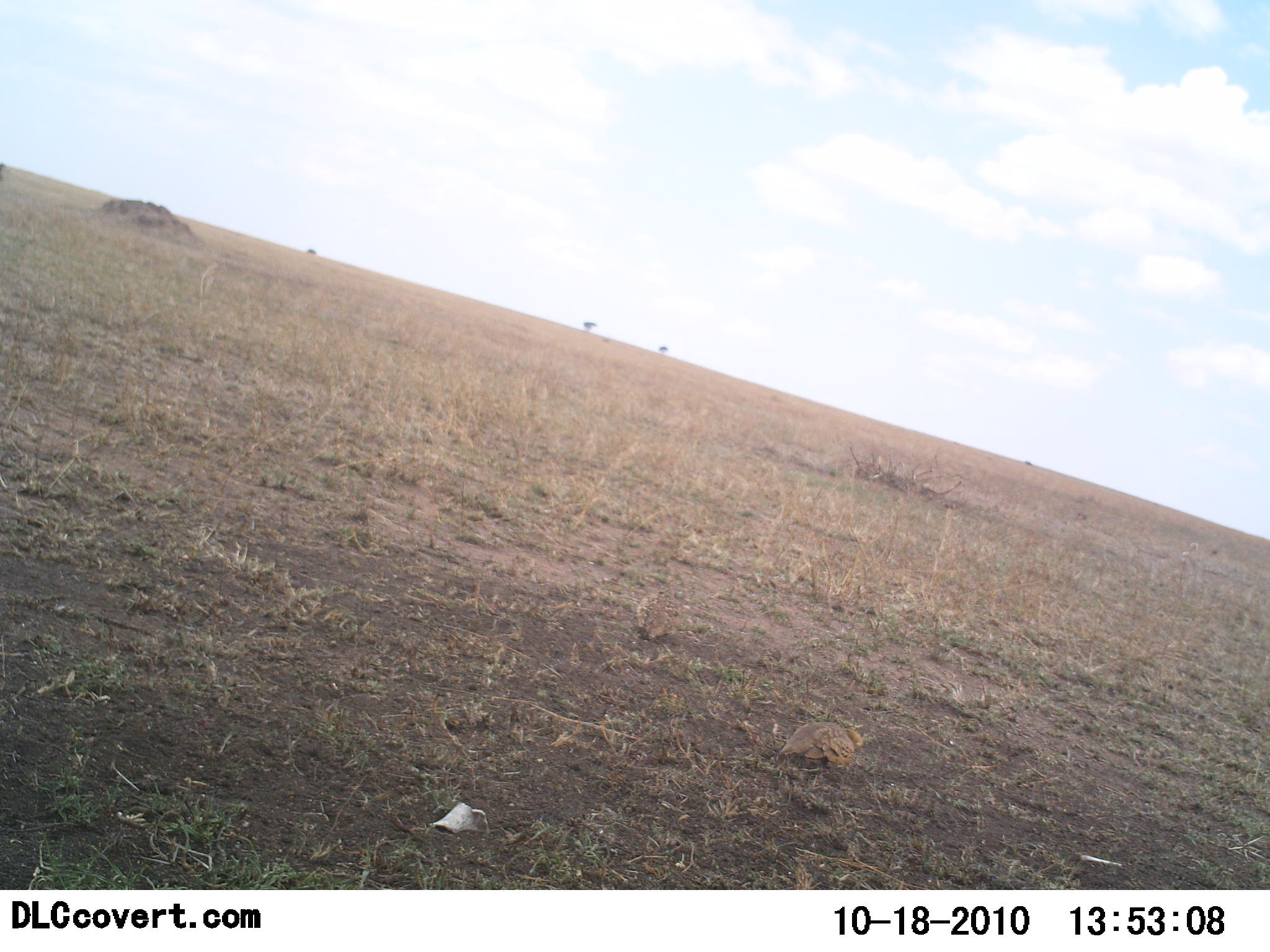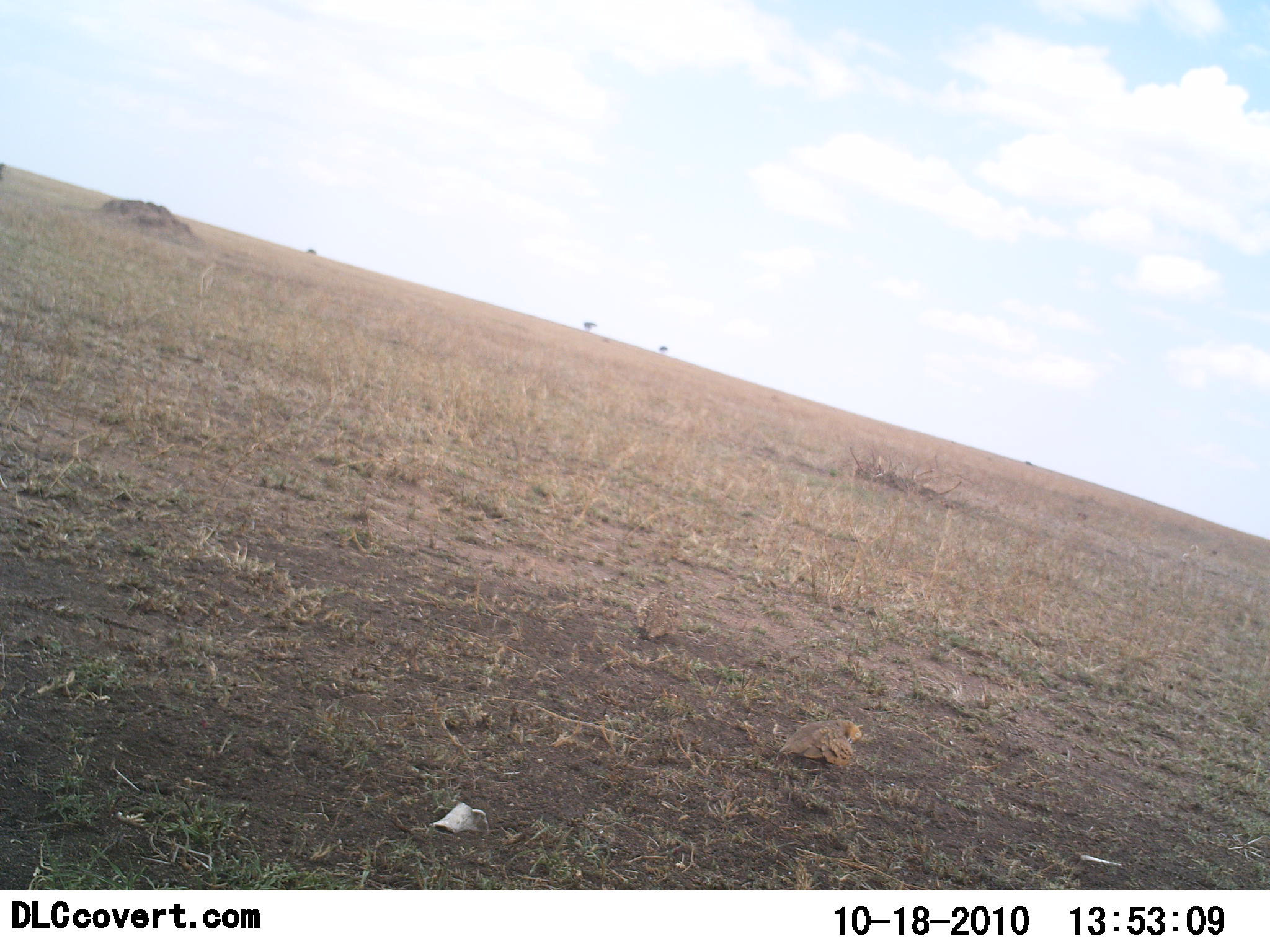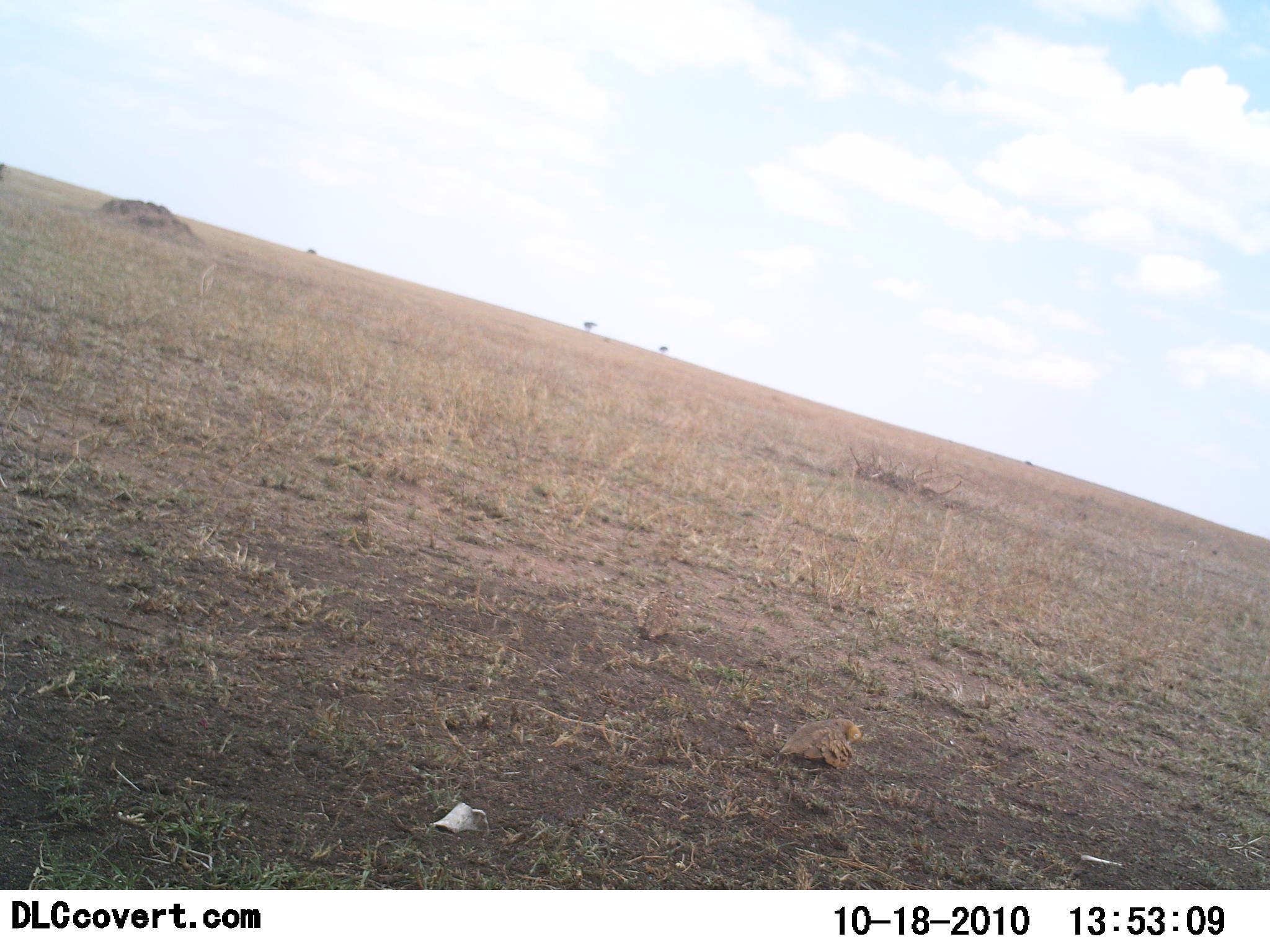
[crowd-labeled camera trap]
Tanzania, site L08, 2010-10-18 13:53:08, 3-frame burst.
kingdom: Animalia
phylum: Chordata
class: Aves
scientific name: Aves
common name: bird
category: otherbird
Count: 1.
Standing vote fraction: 46%.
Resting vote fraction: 15%.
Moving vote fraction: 8%.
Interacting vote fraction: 8%.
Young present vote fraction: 8%.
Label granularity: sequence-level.